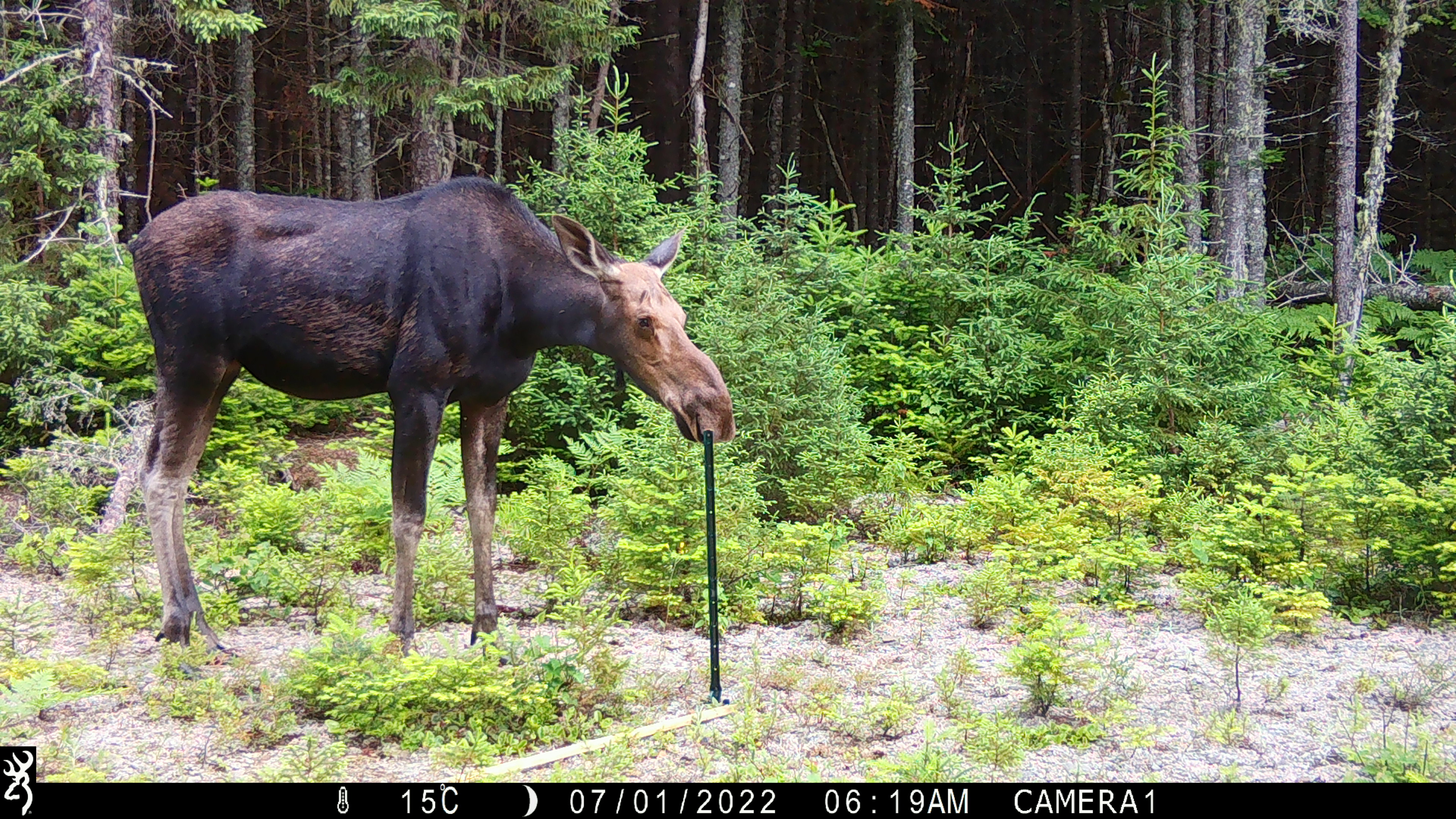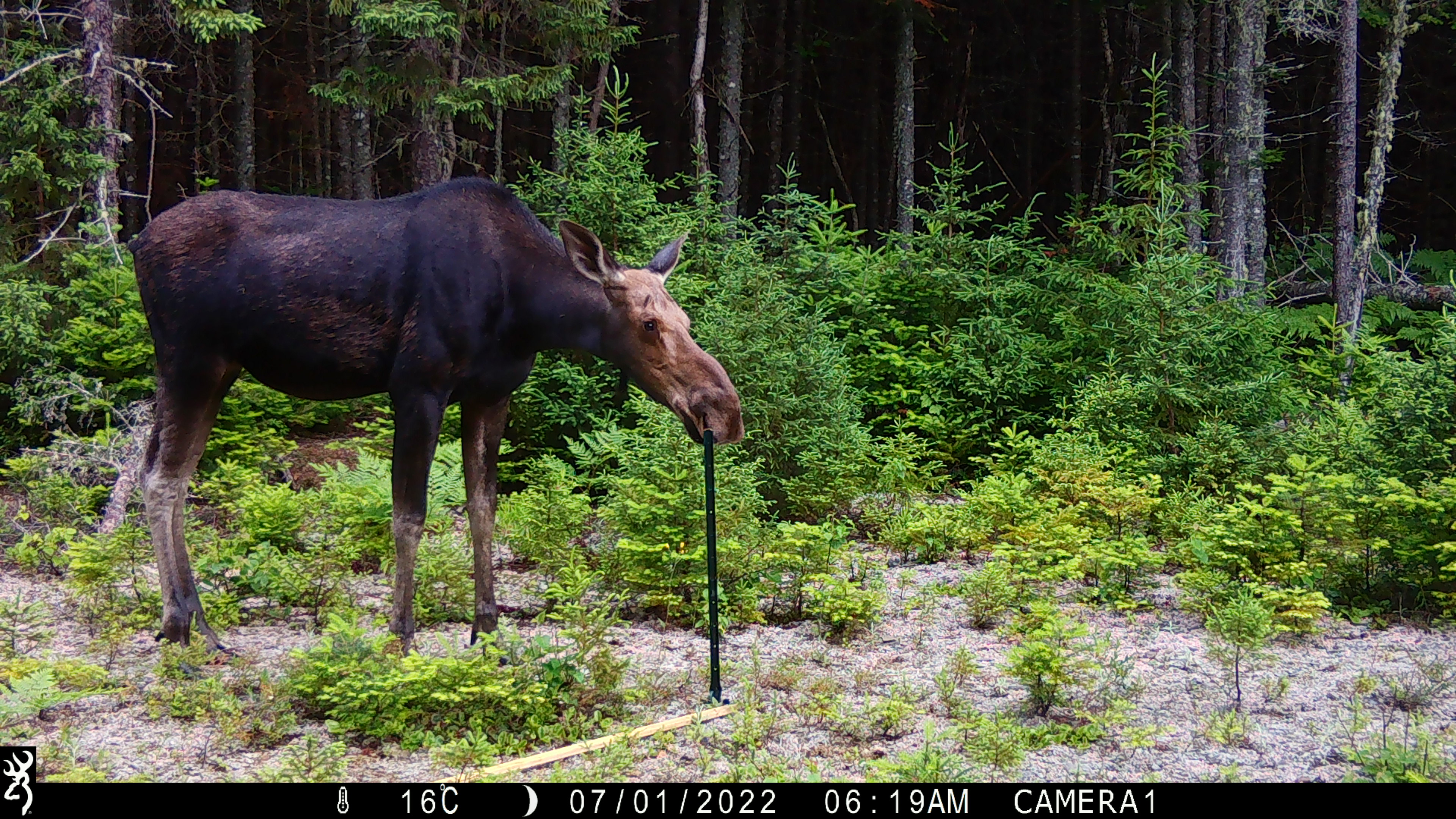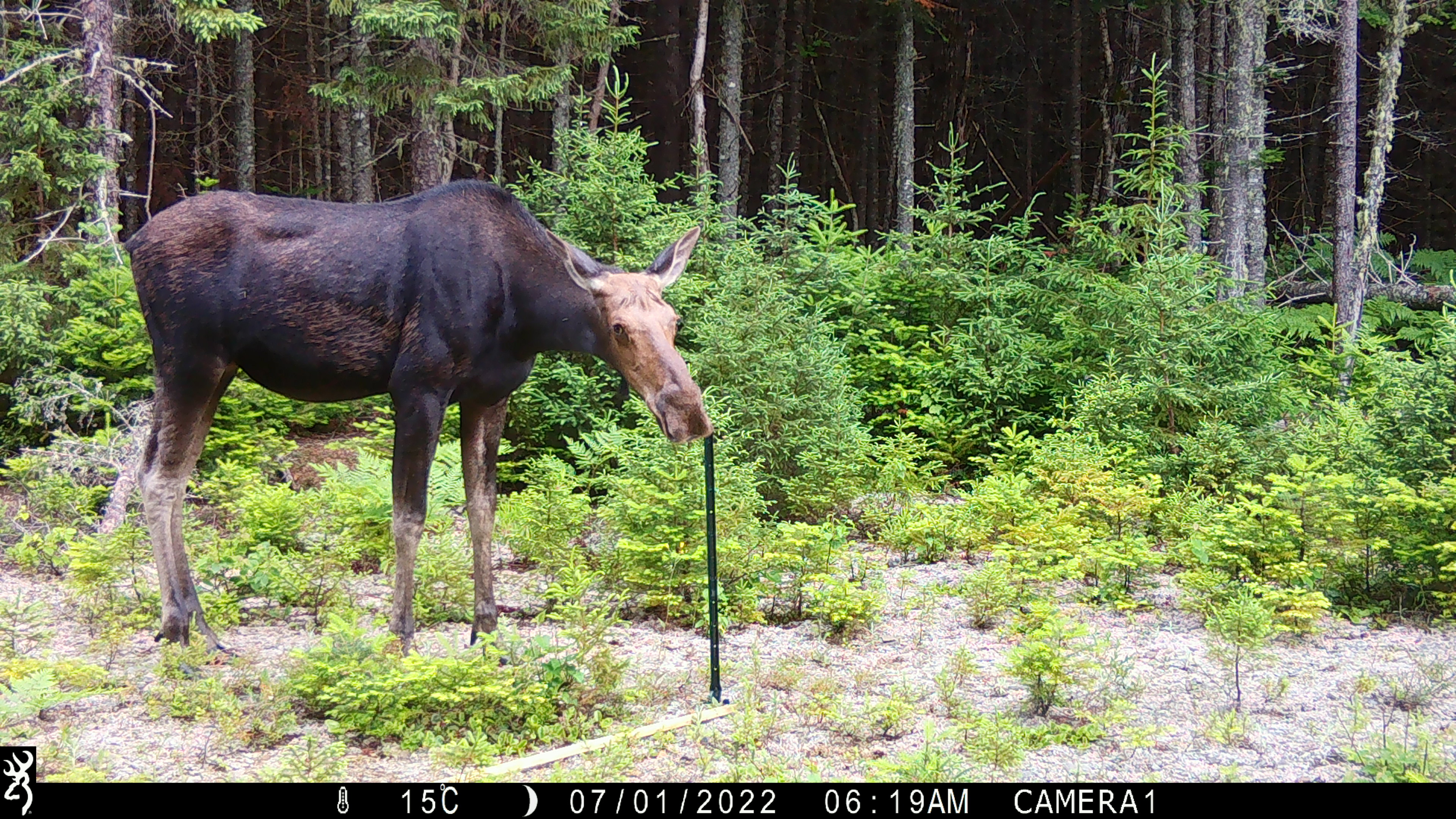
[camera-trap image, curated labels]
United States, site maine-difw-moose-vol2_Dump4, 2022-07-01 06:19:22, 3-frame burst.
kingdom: Animalia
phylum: Chordata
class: Mammalia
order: Artiodactyla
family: Cervidae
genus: Alces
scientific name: Alces alces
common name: moose